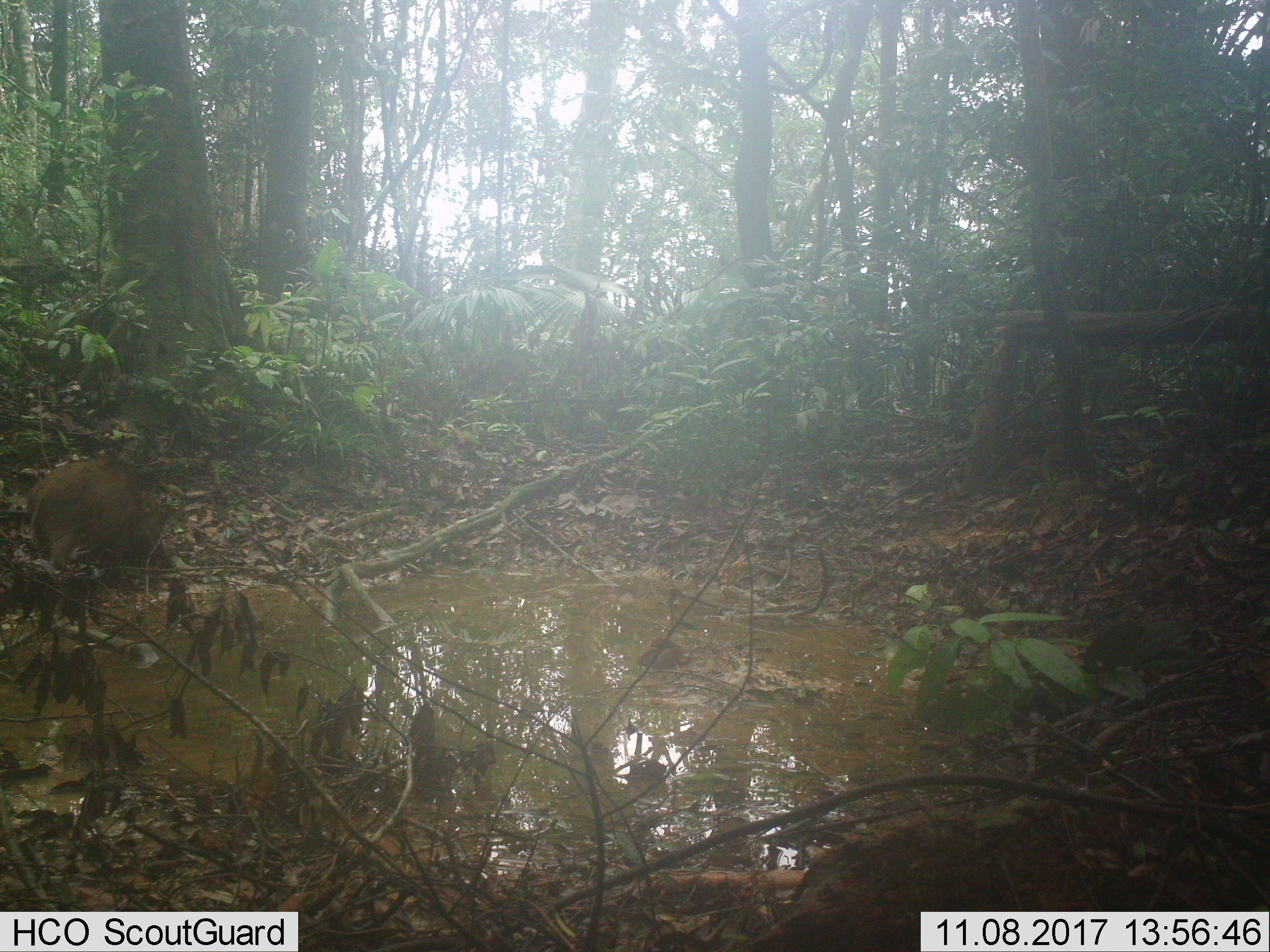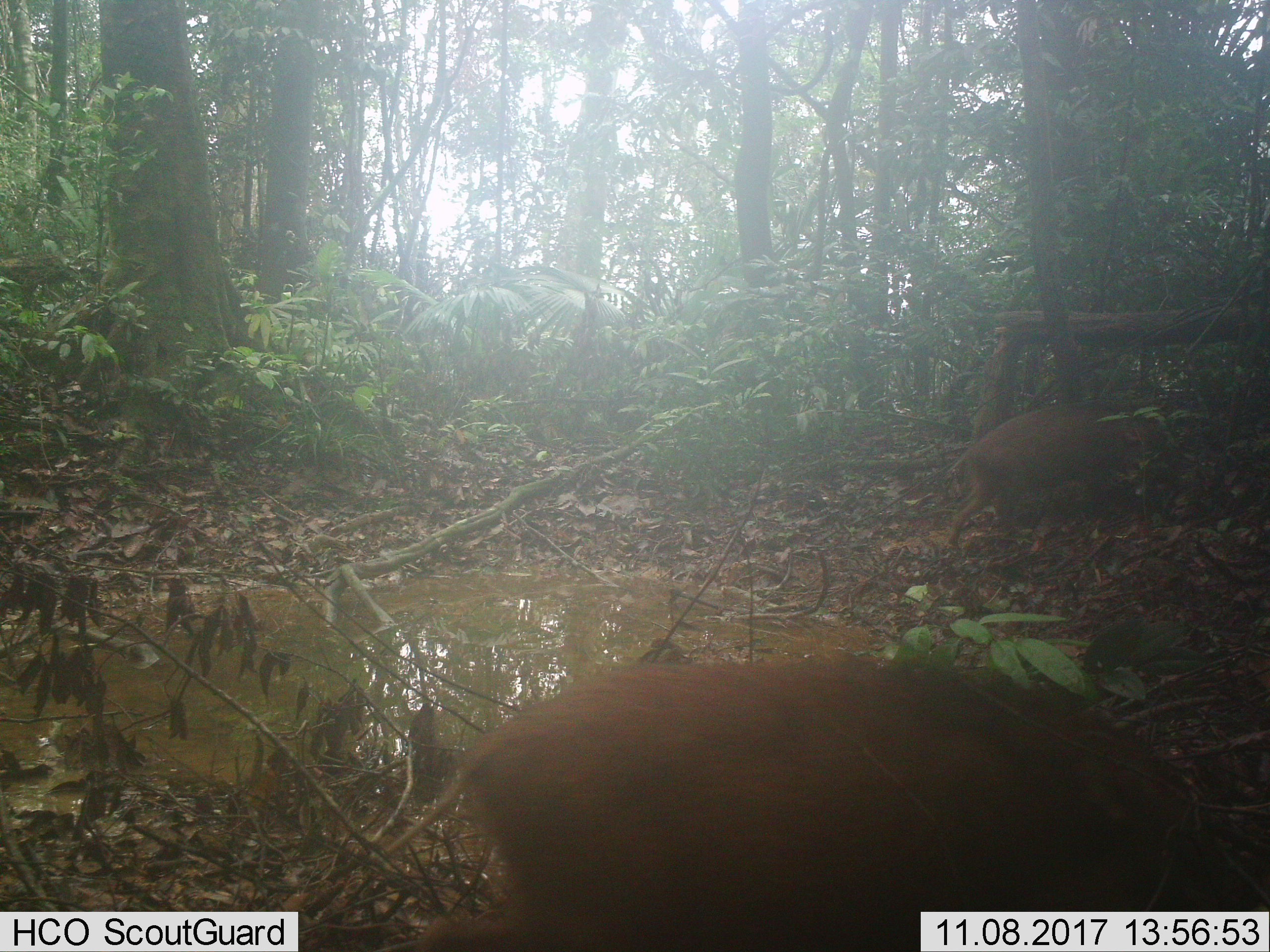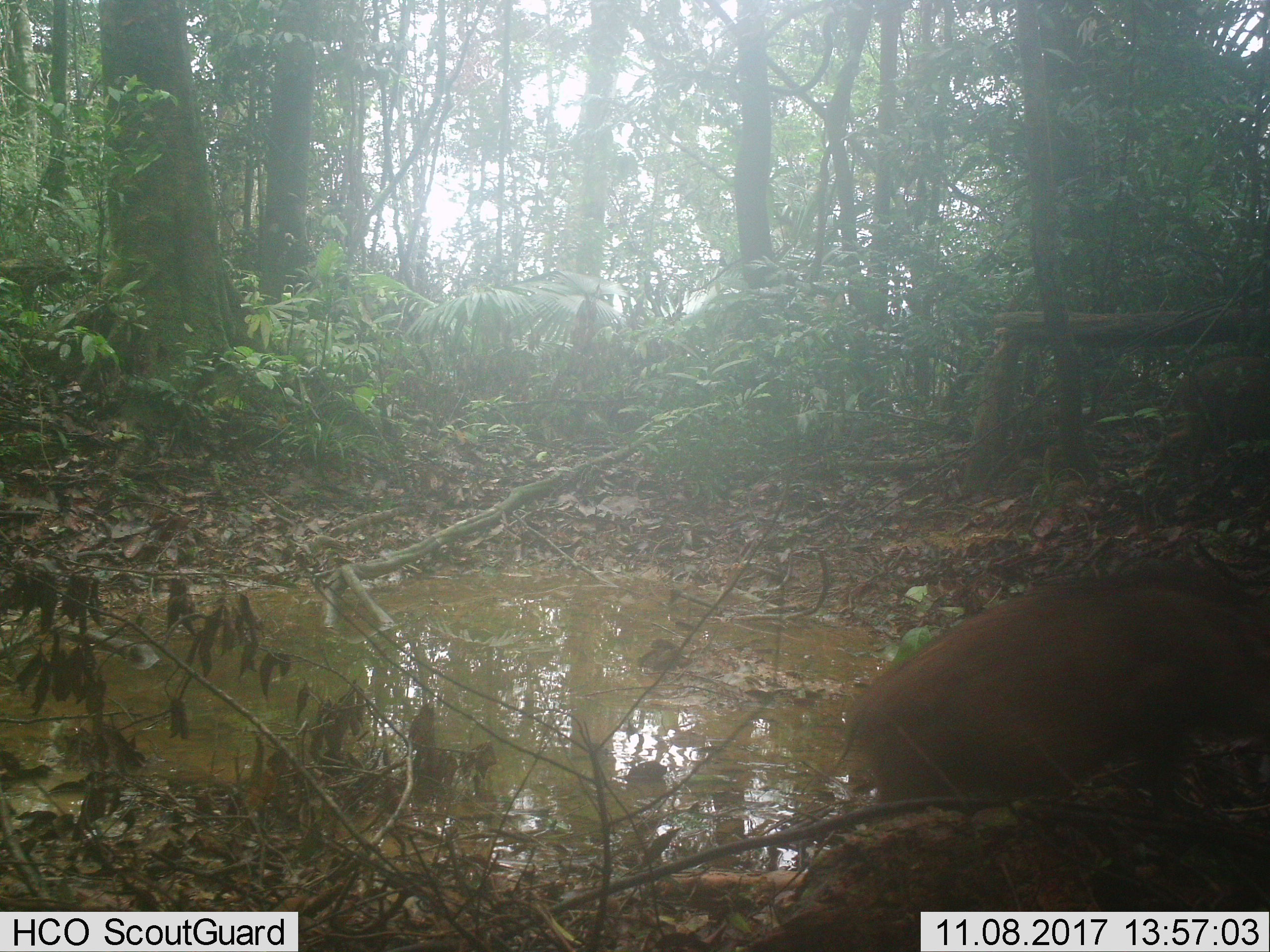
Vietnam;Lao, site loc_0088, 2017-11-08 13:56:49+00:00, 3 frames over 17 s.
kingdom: Animalia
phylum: Chordata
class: Mammalia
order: Artiodactyla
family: Suidae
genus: Sus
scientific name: Sus scrofa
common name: eurasian wild pig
Eurasian wild pig (Sus scrofa). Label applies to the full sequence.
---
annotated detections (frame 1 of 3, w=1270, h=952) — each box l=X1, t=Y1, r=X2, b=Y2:
eurasian wild pig: l=25, t=454, r=169, b=598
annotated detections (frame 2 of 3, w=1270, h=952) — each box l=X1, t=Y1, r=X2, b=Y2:
eurasian wild pig: l=375, t=652, r=1270, b=952; l=946, t=400, r=1161, b=543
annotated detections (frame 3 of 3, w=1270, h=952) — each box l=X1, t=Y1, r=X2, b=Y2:
eurasian wild pig: l=825, t=565, r=1270, b=816